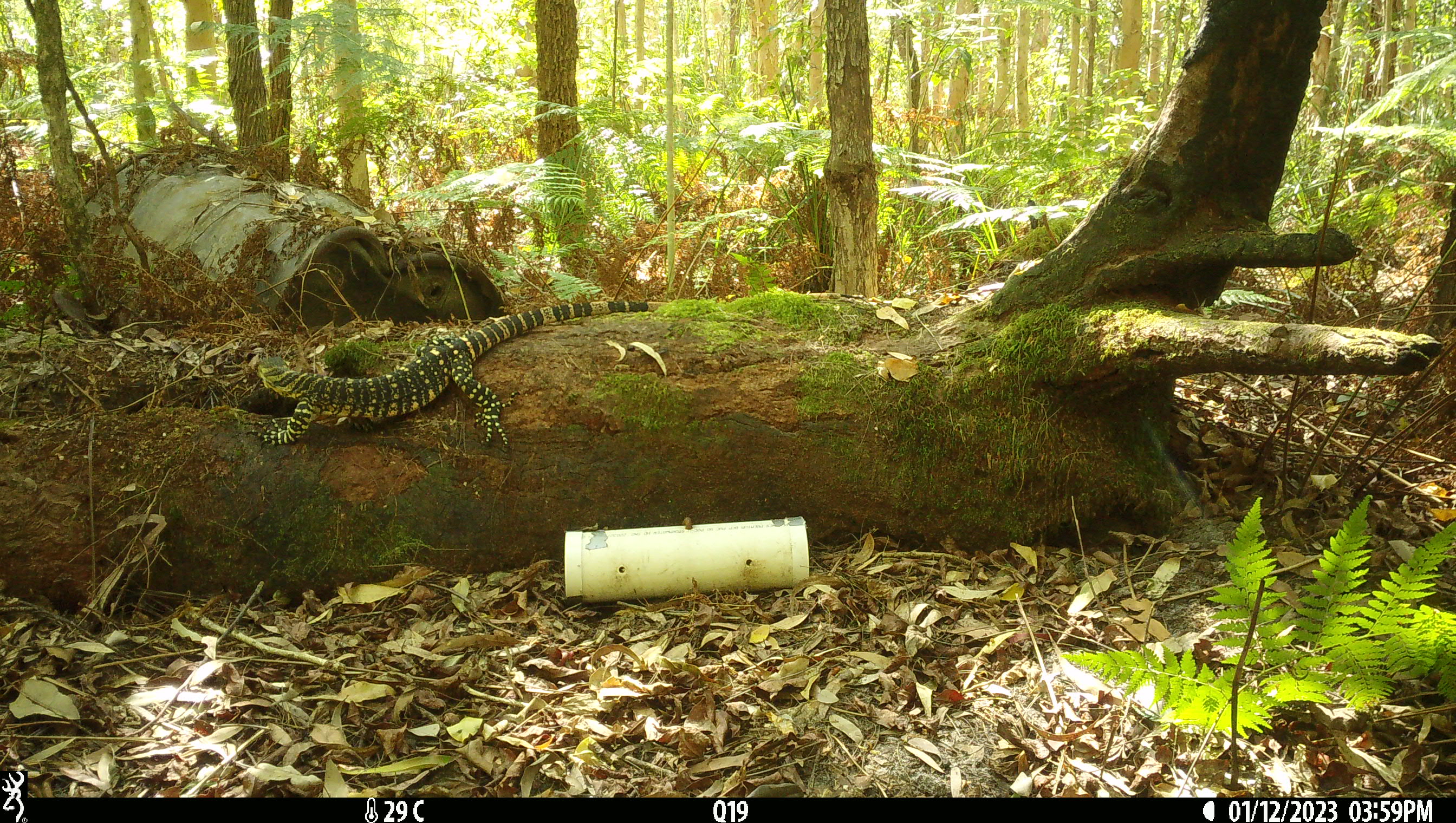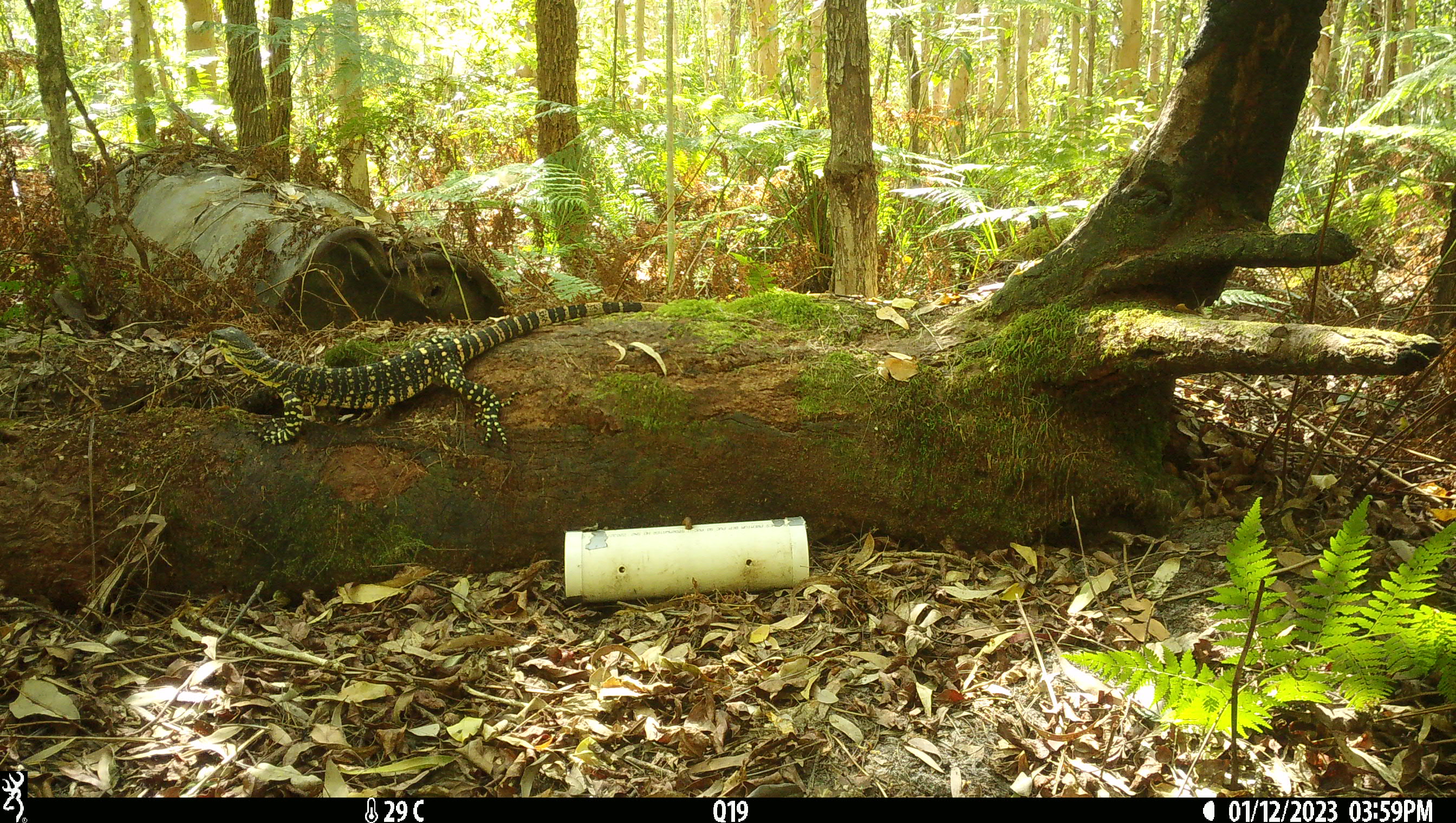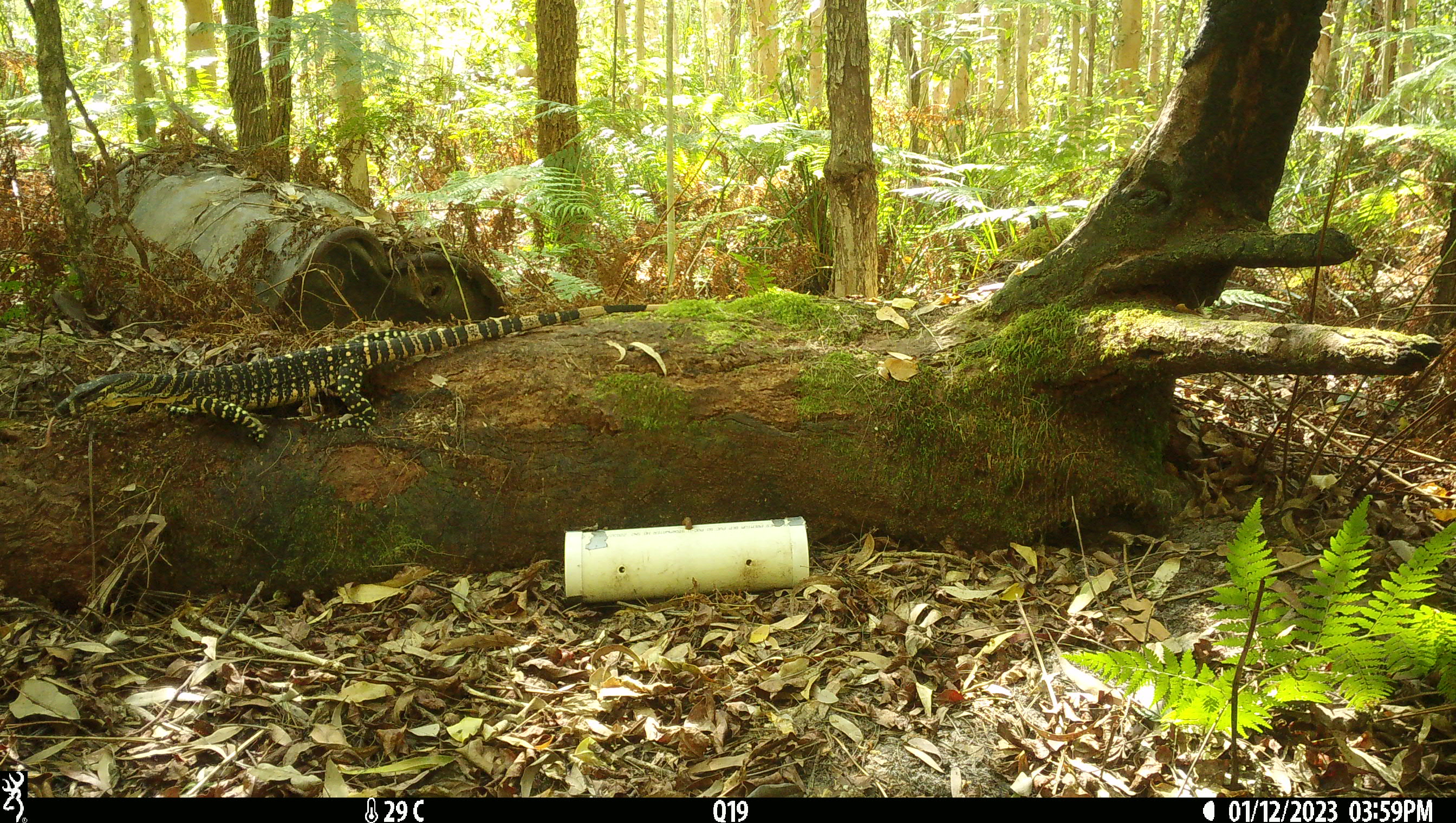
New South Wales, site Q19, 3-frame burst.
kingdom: Animalia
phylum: Chordata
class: Reptilia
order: Squamata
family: Varanidae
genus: Varanus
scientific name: Varanus varius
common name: lace monitor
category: goanna